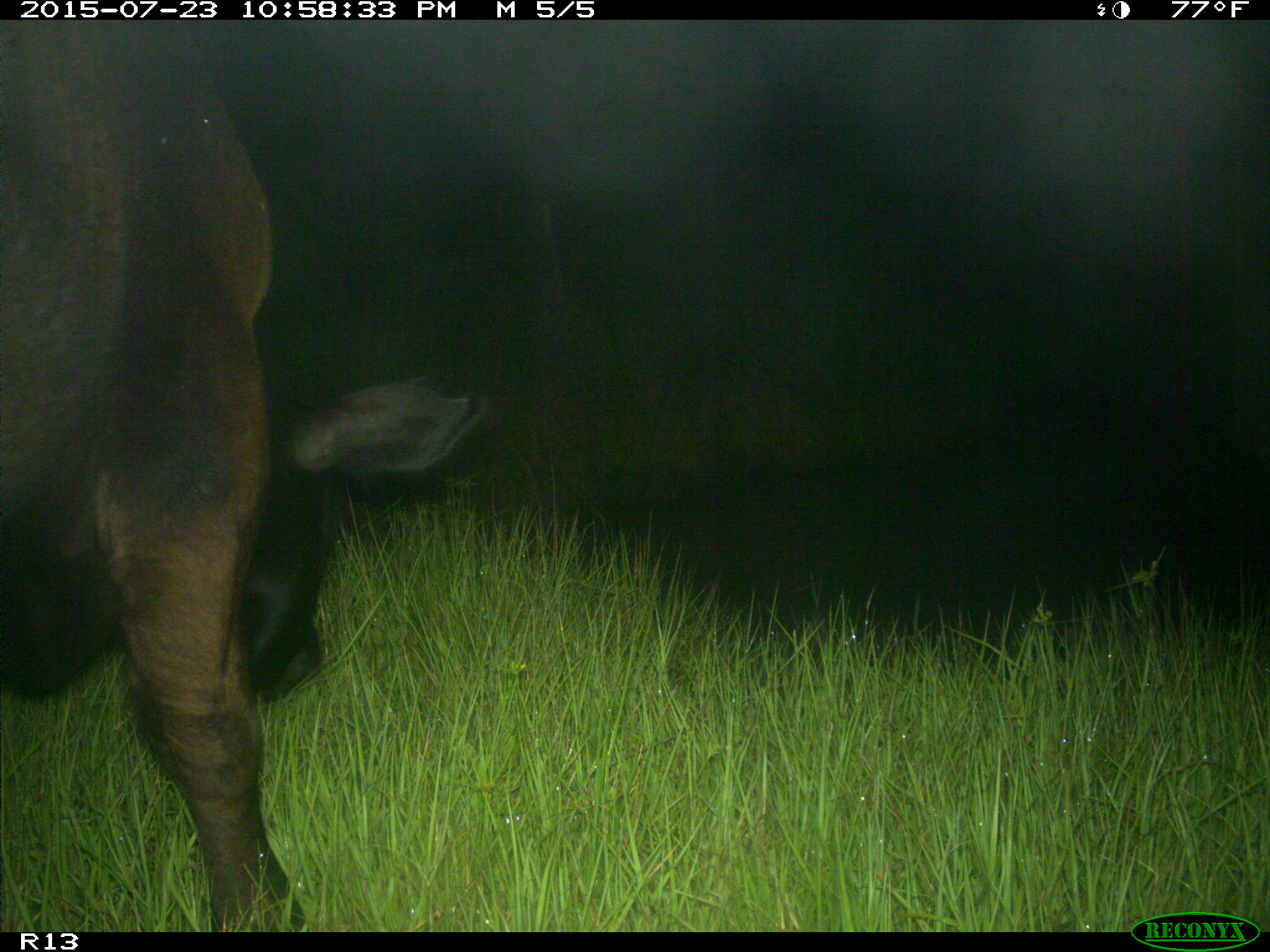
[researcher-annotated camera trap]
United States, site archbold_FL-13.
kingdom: Animalia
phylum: Chordata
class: Mammalia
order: Artiodactyla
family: Bovidae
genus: Bos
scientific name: Bos taurus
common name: domestic cow